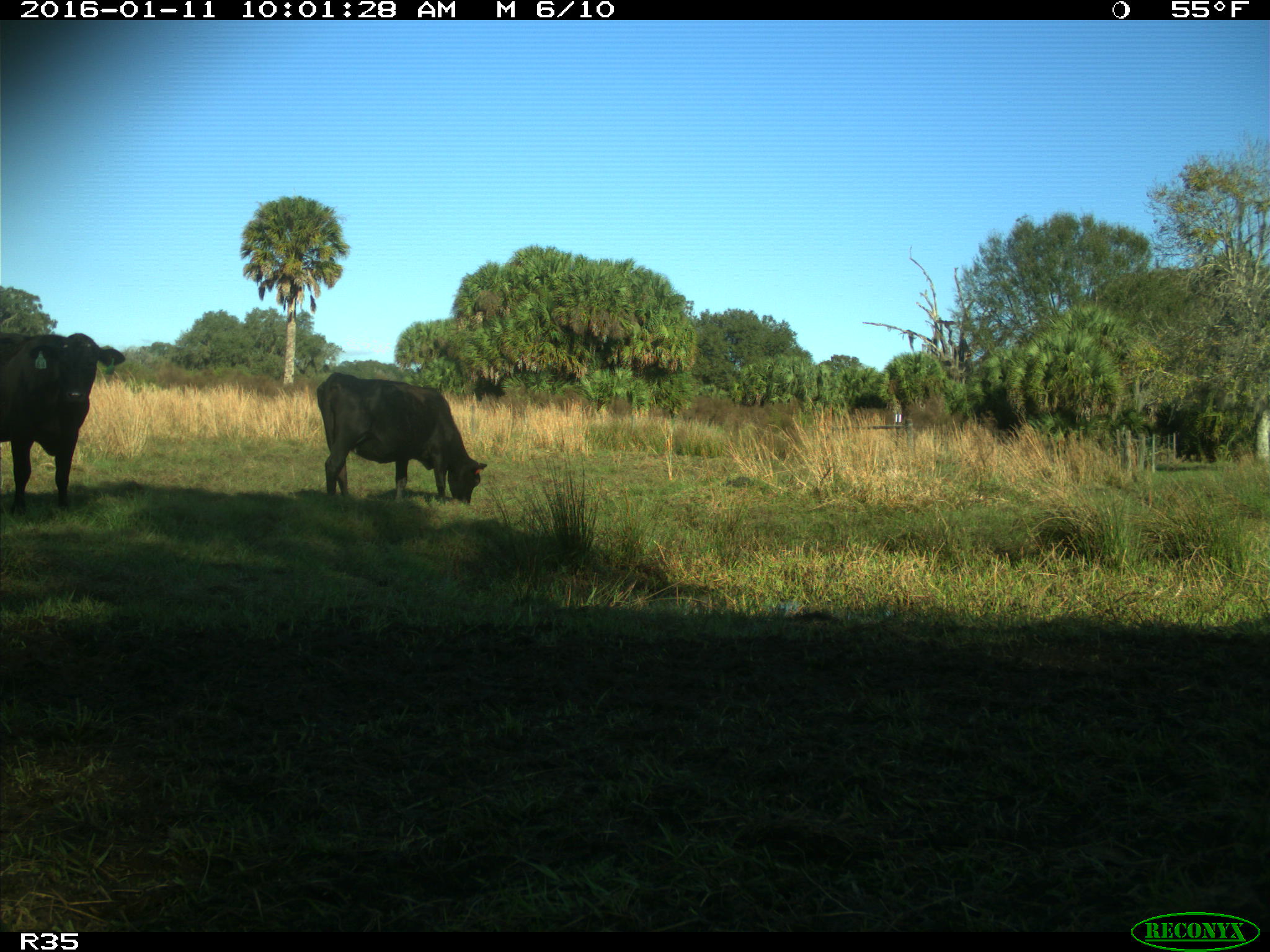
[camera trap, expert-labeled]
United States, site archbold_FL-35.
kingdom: Animalia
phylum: Chordata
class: Mammalia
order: Artiodactyla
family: Bovidae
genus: Bos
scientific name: Bos taurus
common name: domestic cow